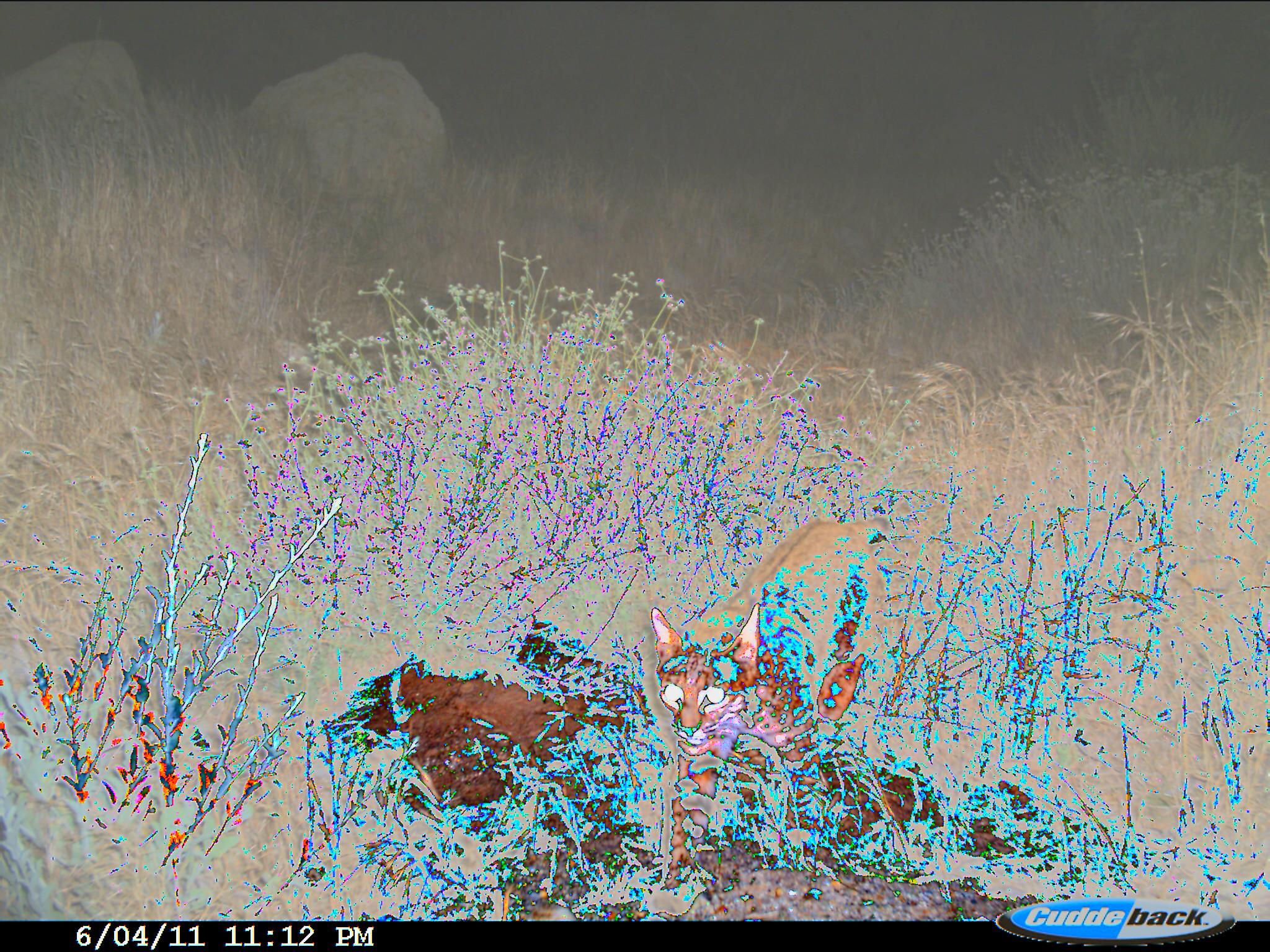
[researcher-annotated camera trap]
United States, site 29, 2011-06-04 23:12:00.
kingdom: Animalia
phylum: Chordata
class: Mammalia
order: Carnivora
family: Felidae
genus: Lynx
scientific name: Lynx rufus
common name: bobcat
Bobcat (Lynx rufus).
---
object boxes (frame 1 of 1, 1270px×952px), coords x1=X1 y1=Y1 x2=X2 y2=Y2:
bobcat: x1=649 y1=596 x2=979 y2=869